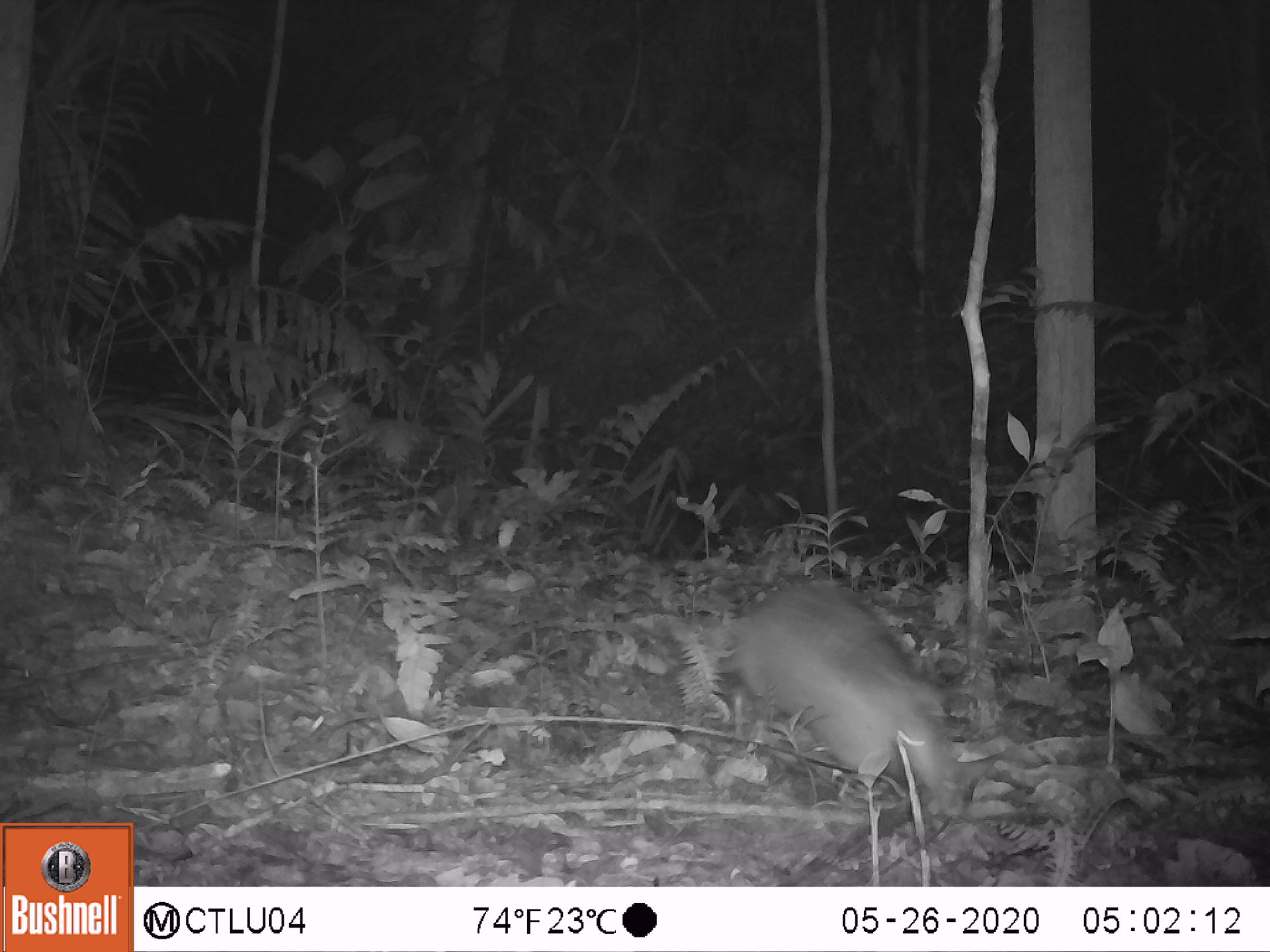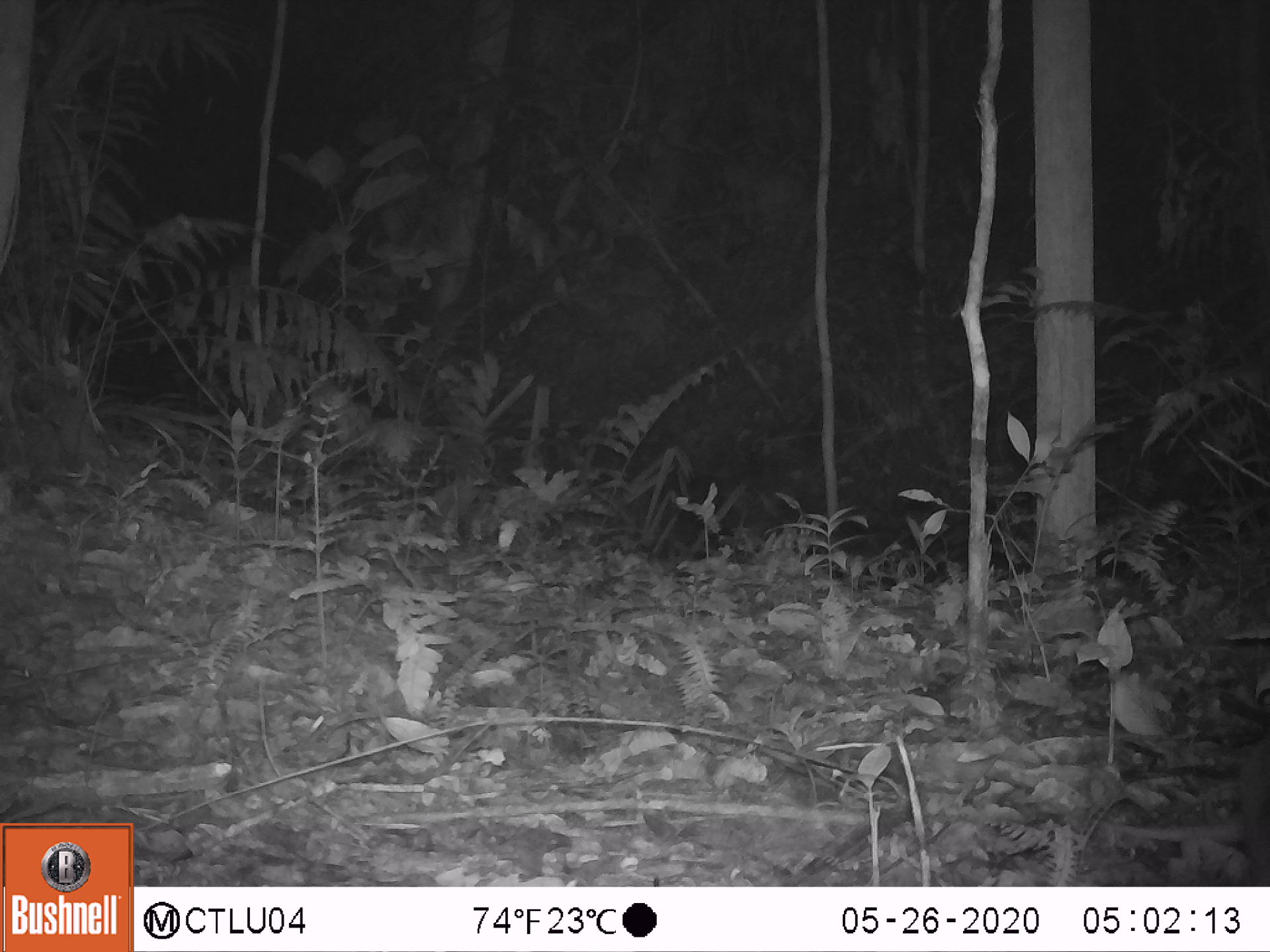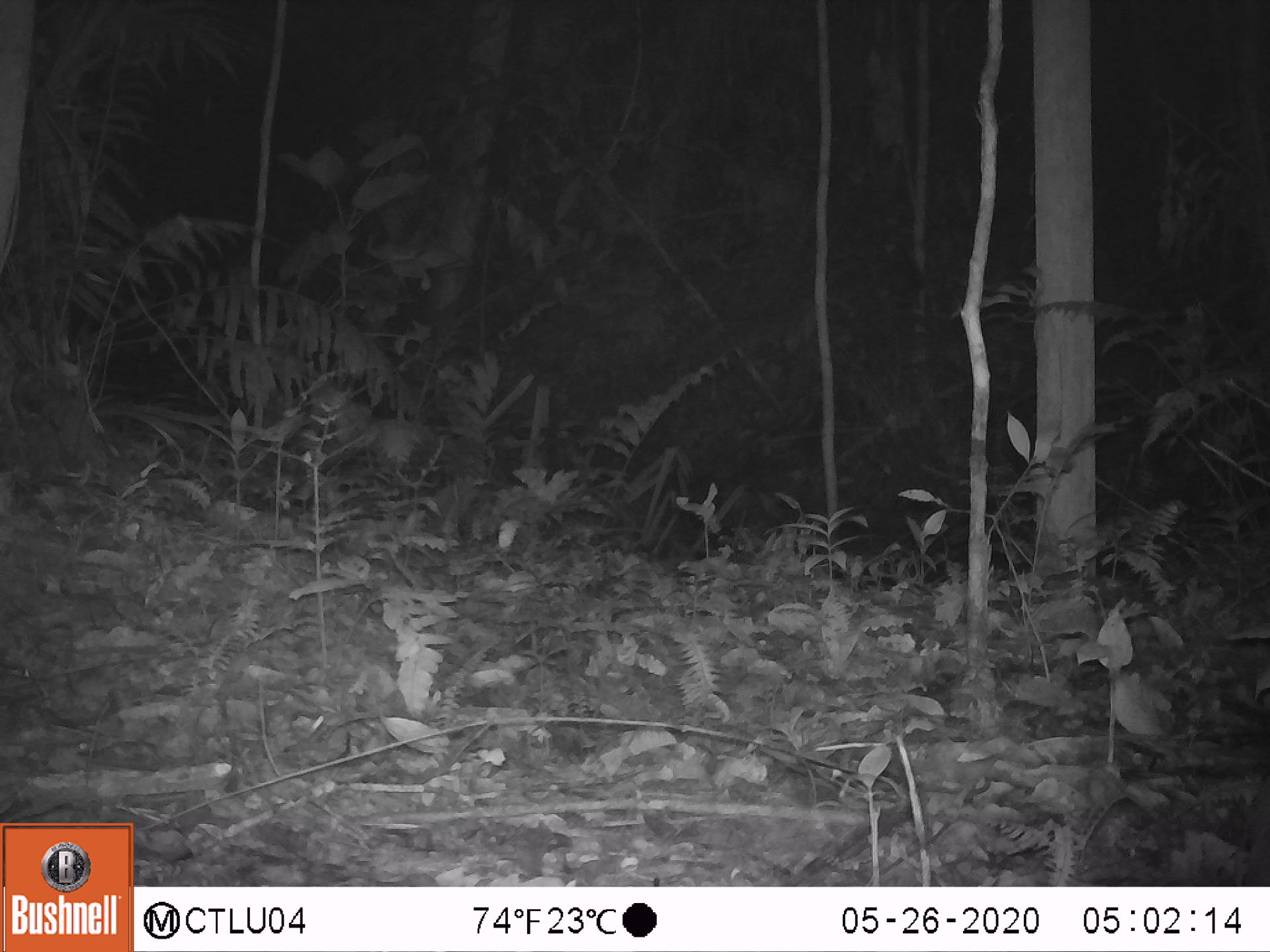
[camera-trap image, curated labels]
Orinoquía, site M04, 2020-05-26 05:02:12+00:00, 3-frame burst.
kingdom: Animalia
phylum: Chordata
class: Mammalia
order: Cingulata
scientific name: Cingulata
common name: armadillo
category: unknown armadillo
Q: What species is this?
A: Unknown armadillo (armadillo) (Cingulata).